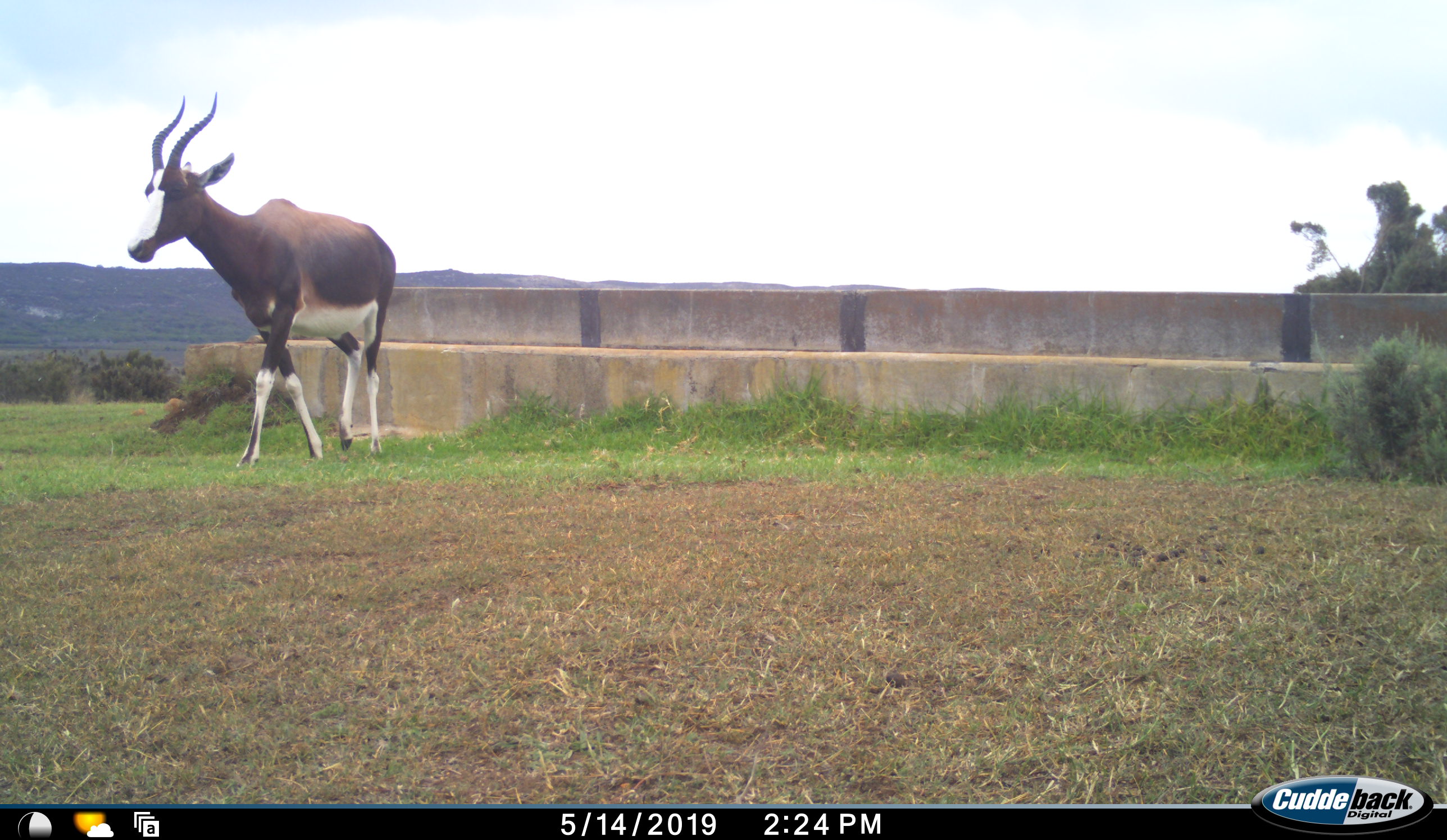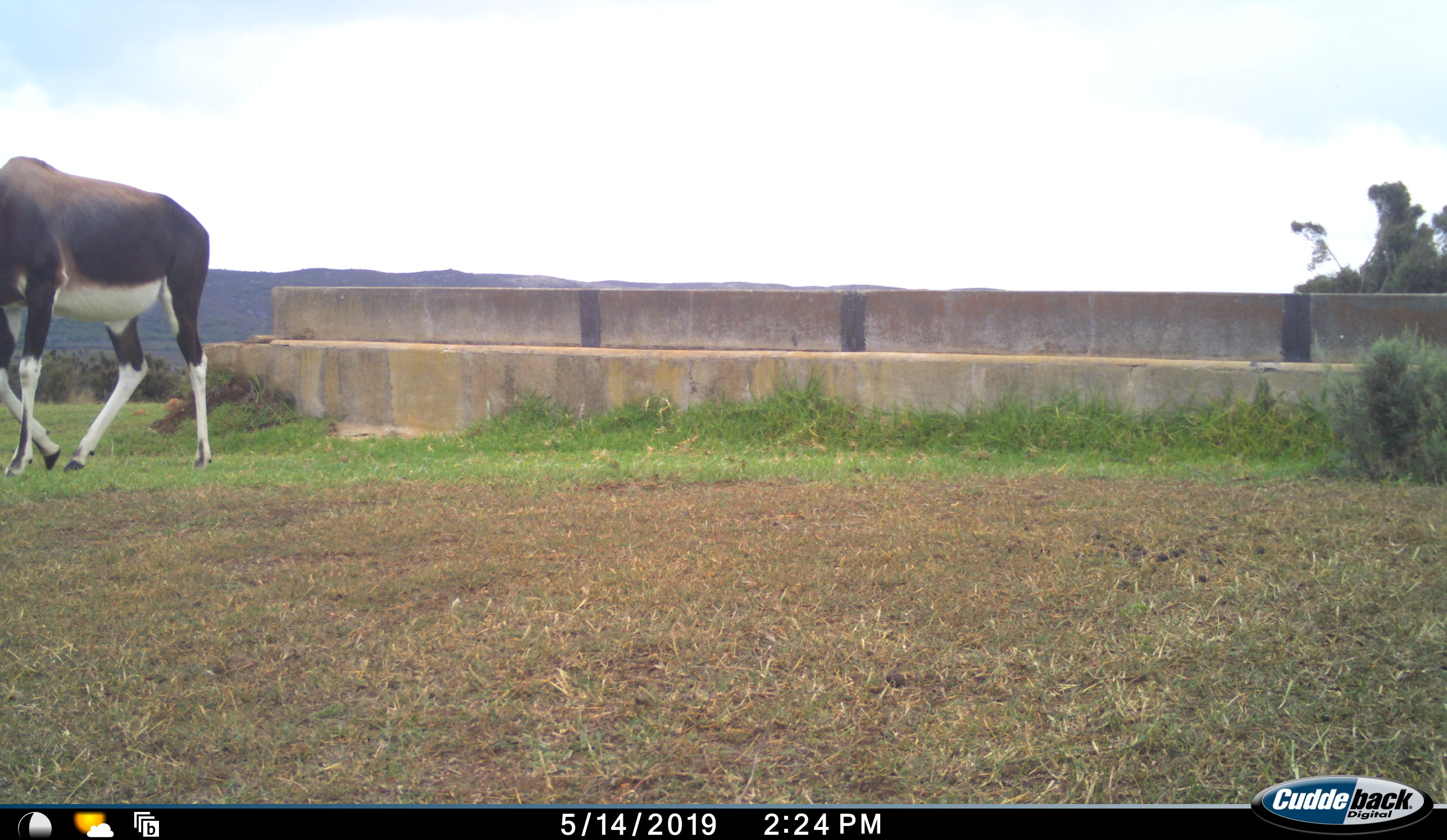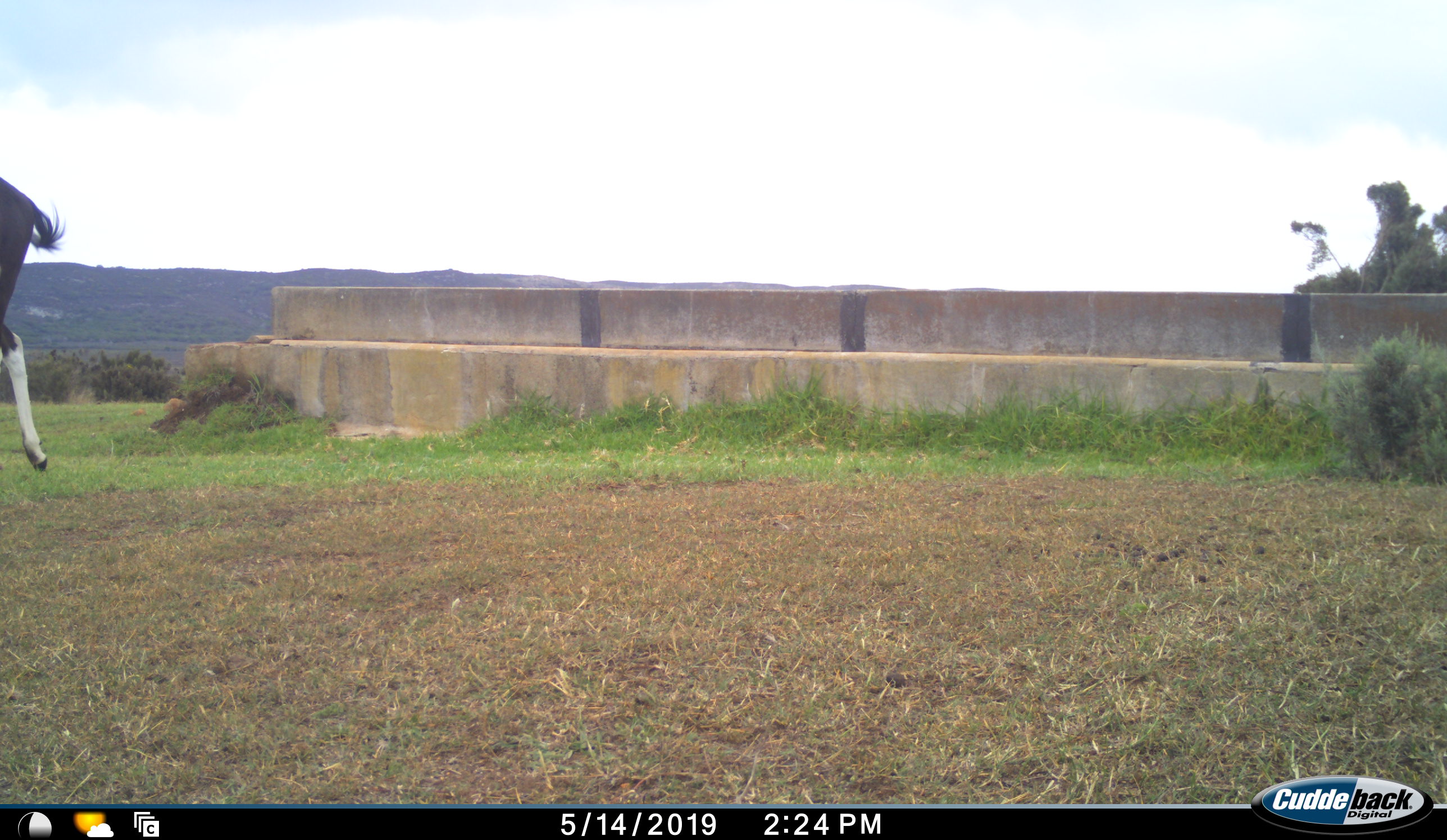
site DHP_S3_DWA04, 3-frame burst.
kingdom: Animalia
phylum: Chordata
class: Mammalia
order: Artiodactyla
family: Bovidae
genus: Damaliscus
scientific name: Damaliscus pygargus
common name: bontebok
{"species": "bontebok (Damaliscus pygargus)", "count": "1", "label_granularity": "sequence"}